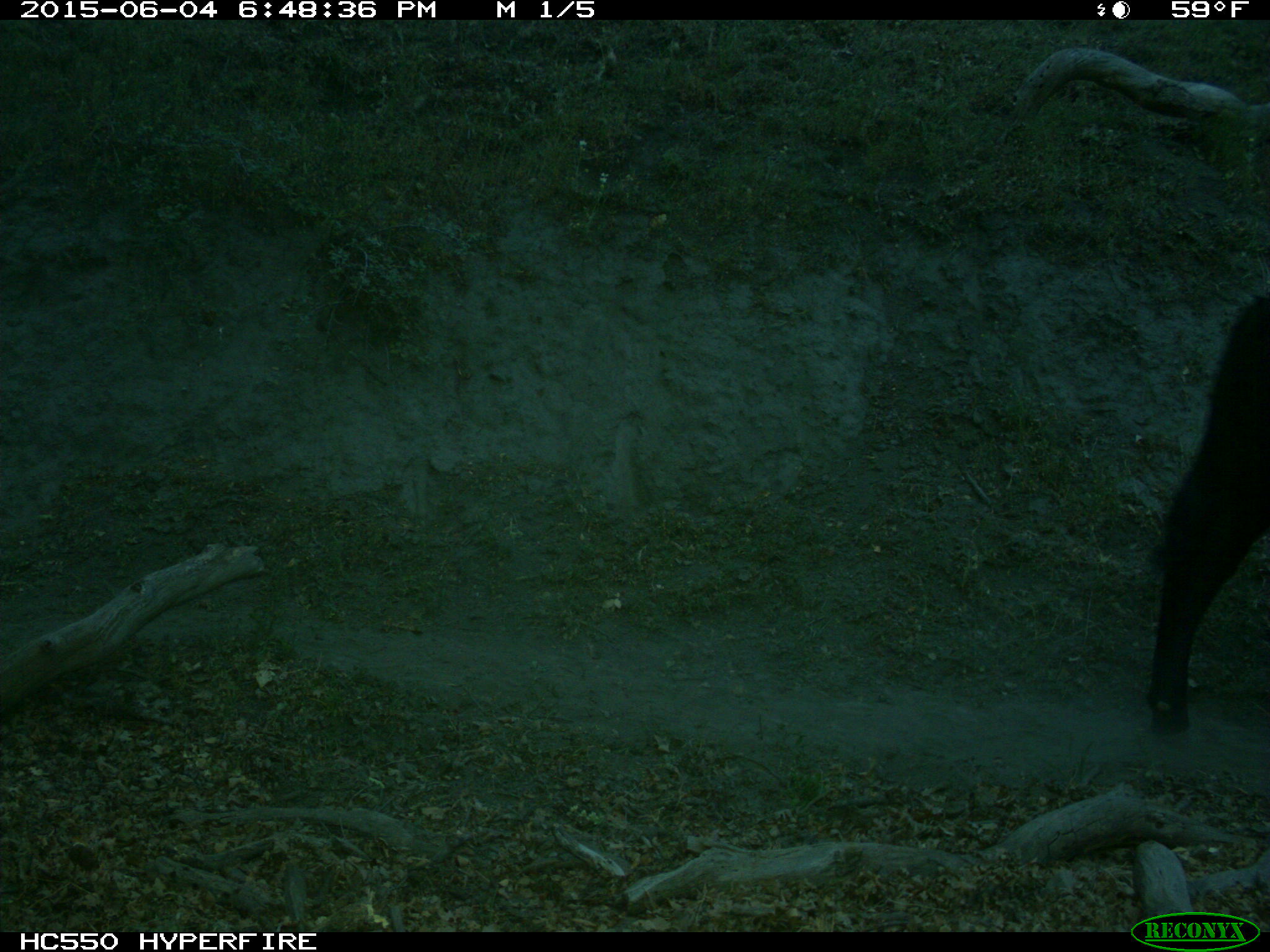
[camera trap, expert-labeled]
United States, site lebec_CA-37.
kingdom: Animalia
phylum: Chordata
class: Mammalia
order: Artiodactyla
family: Bovidae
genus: Bos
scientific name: Bos taurus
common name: domestic cow